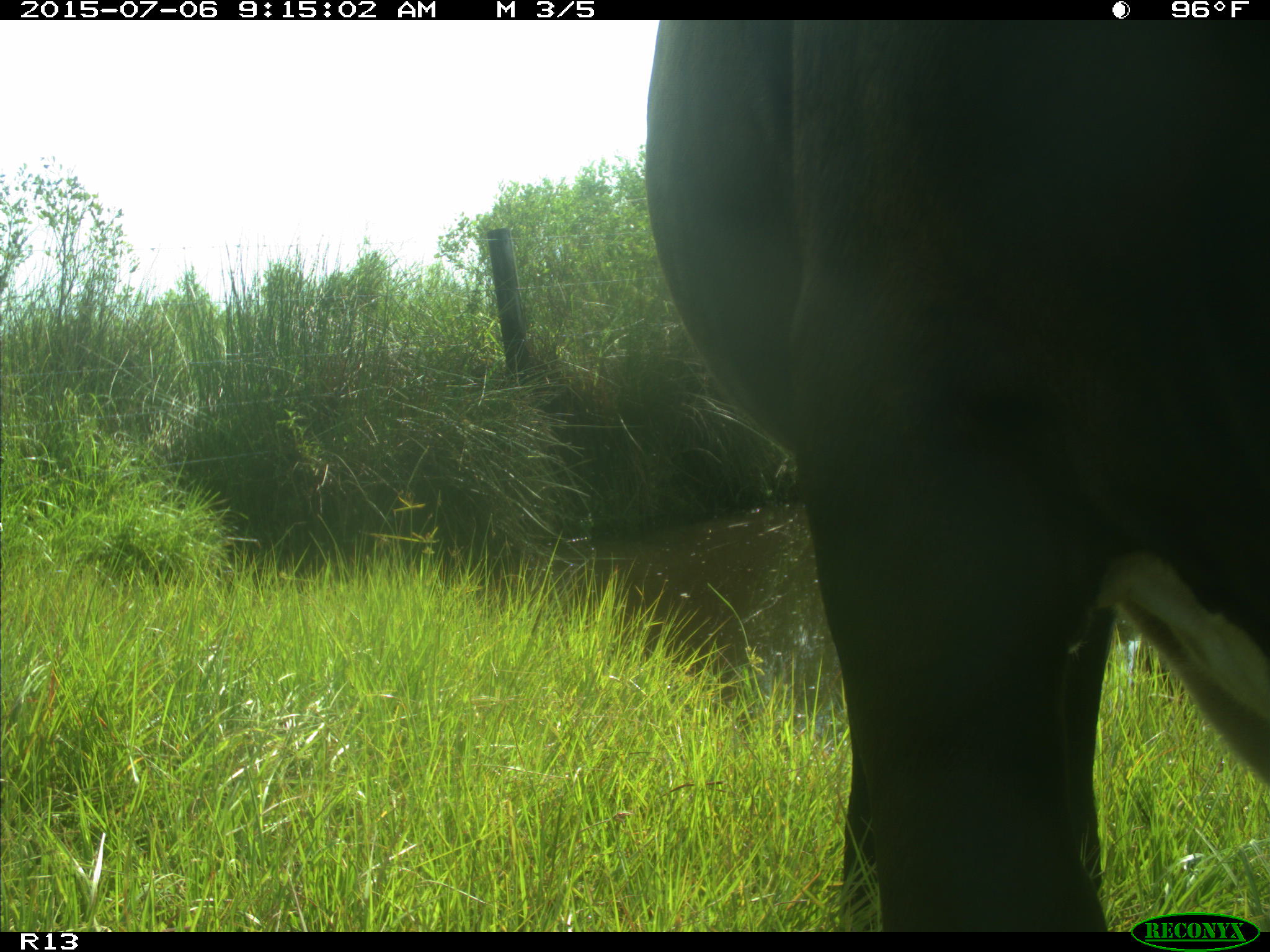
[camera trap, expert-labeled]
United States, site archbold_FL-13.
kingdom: Animalia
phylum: Chordata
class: Mammalia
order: Artiodactyla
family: Bovidae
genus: Bos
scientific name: Bos taurus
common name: domestic cow